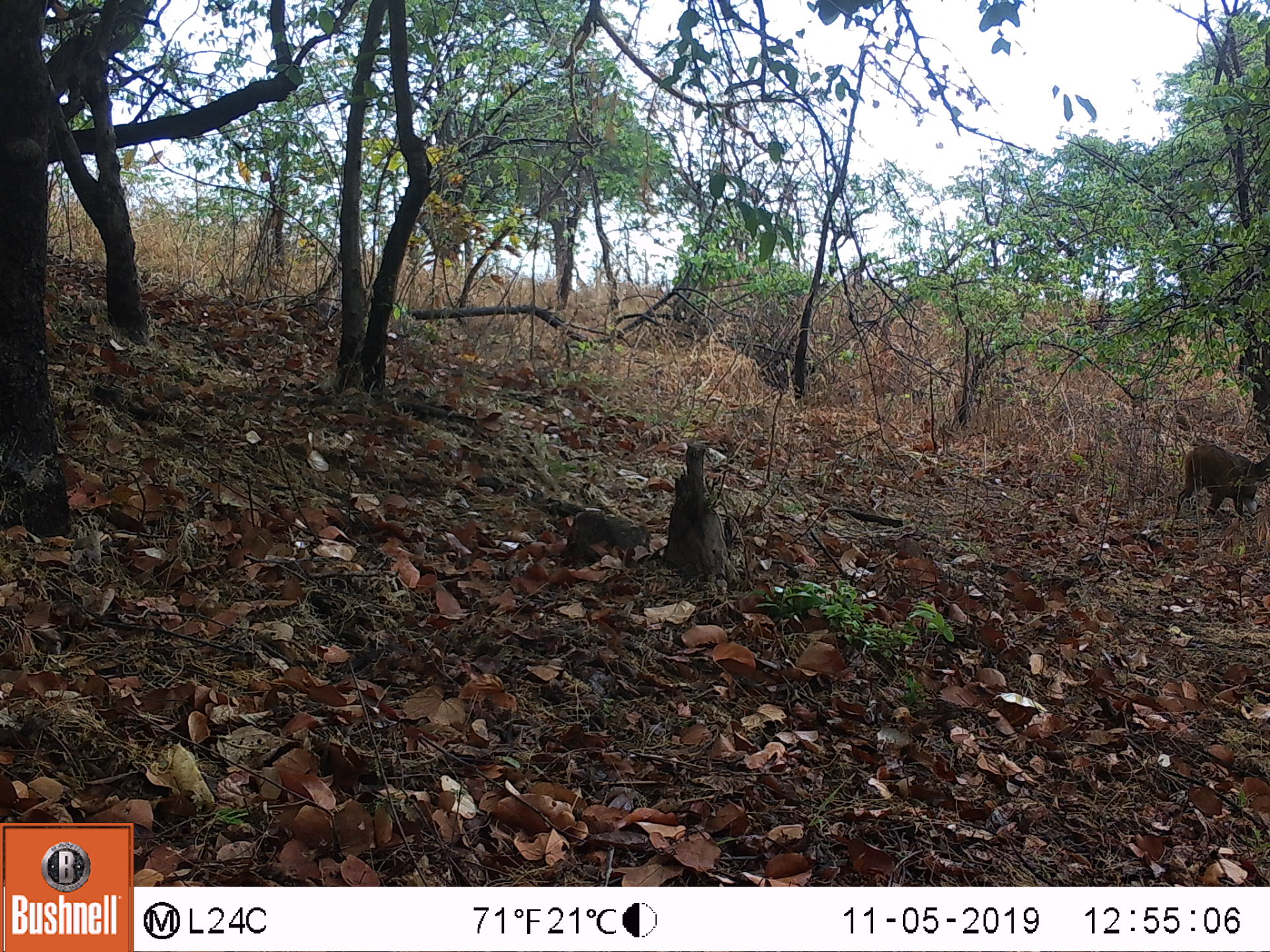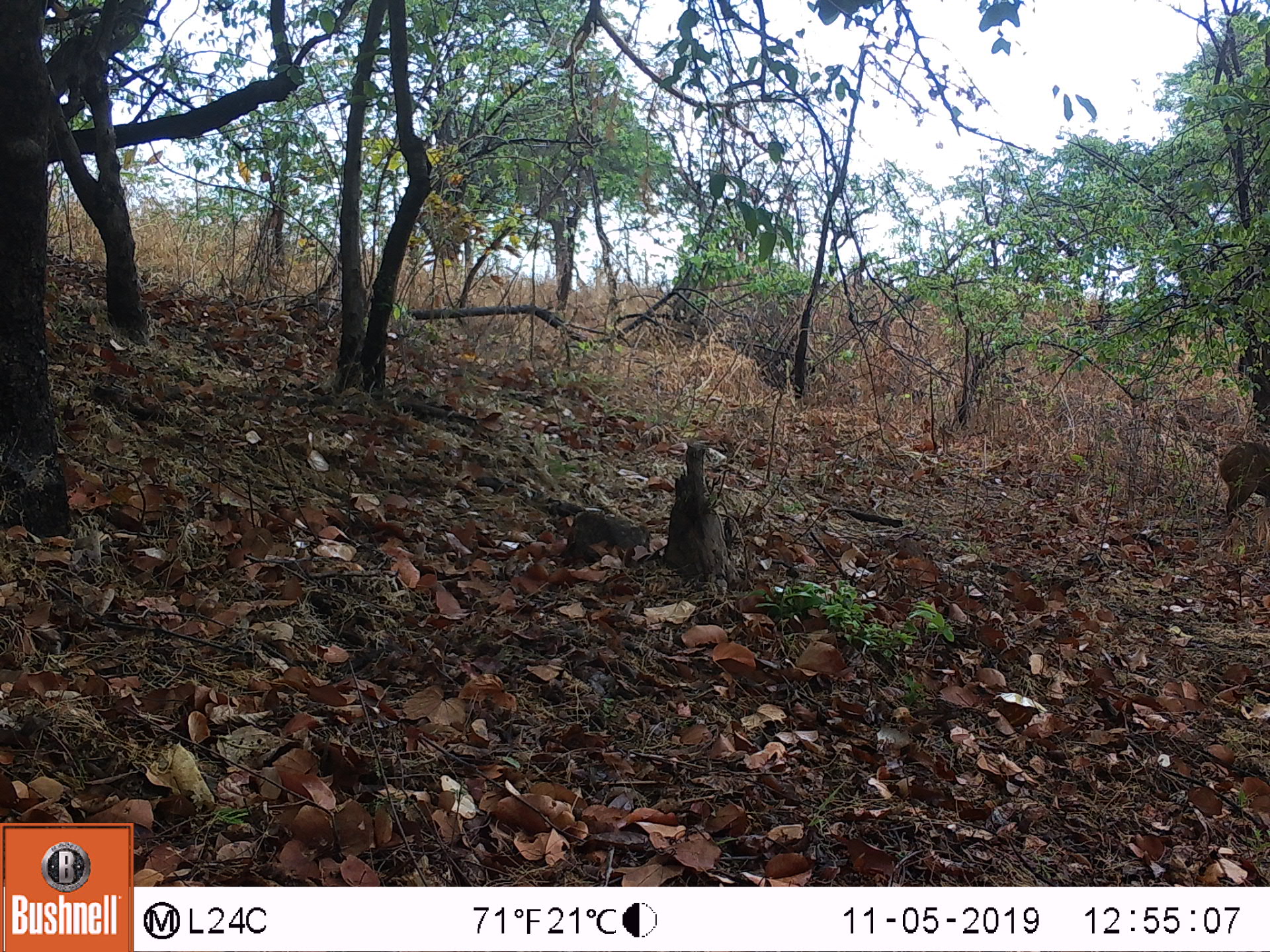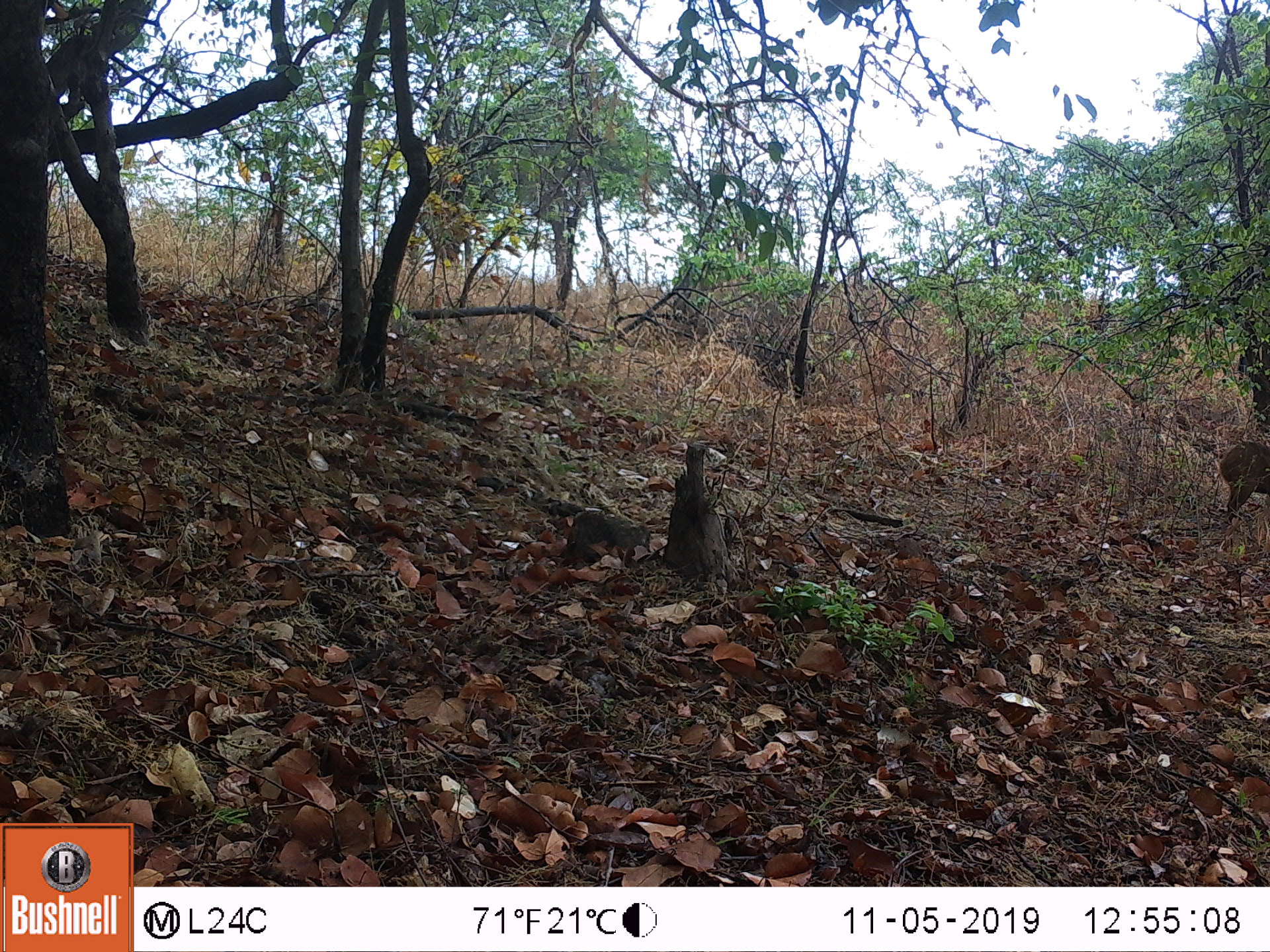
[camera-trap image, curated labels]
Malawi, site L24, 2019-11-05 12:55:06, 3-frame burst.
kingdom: Animalia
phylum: Chordata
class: Mammalia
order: Artiodactyla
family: Bovidae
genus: Tragelaphus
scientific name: Tragelaphus sylvaticus sylvaticus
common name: cape bushbuck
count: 1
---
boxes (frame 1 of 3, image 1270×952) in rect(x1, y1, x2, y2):
cape bushbuck: rect(1166, 424, 1269, 530)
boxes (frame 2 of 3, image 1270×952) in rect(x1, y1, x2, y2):
cape bushbuck: rect(1215, 436, 1269, 528)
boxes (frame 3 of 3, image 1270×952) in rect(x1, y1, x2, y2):
cape bushbuck: rect(1211, 438, 1269, 527)